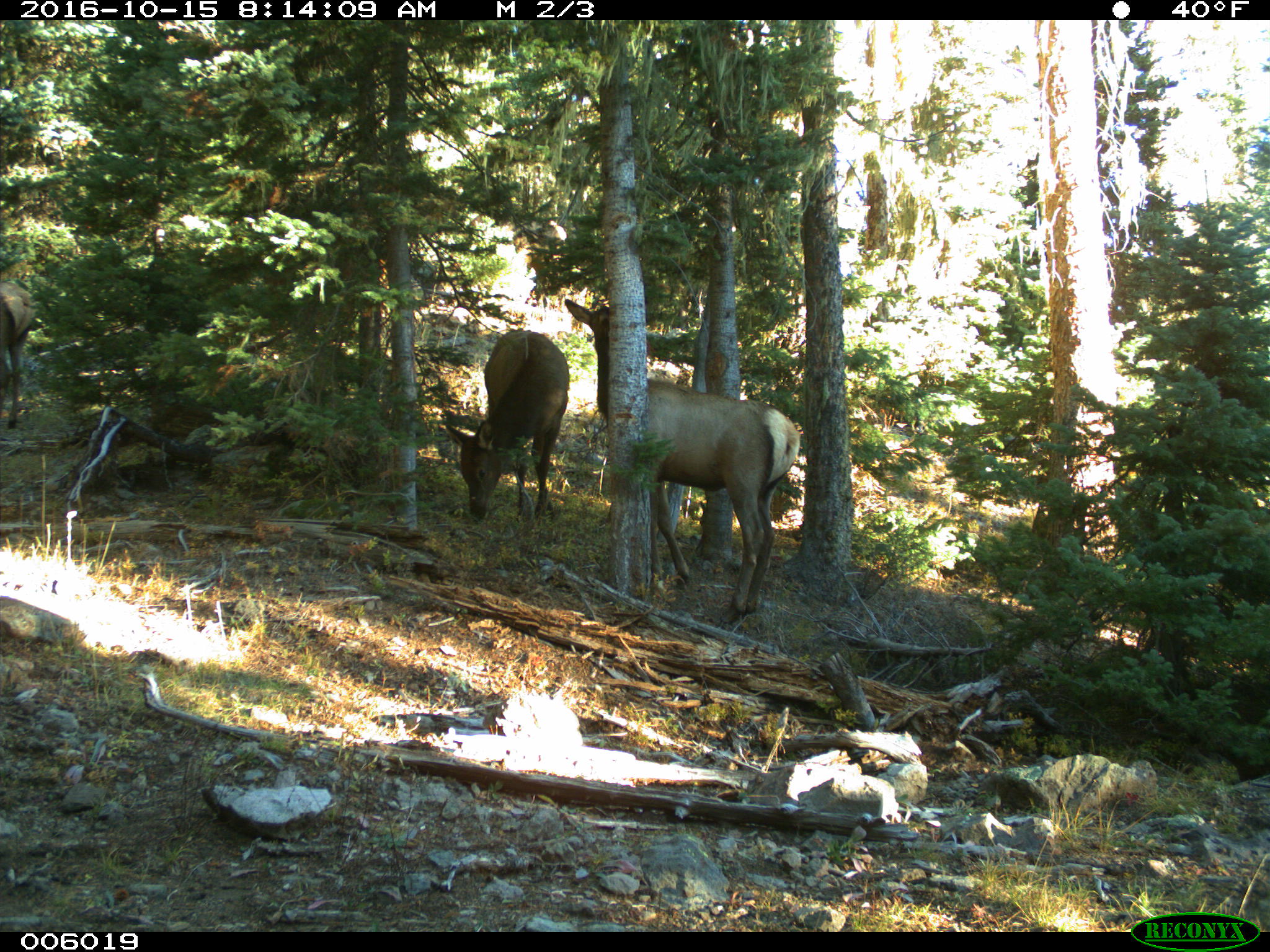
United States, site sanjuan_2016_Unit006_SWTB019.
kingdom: Animalia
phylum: Chordata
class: Mammalia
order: Artiodactyla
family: Cervidae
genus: Cervus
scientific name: Cervus elaphus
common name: red deer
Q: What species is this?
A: Cervus elaphus (red deer).